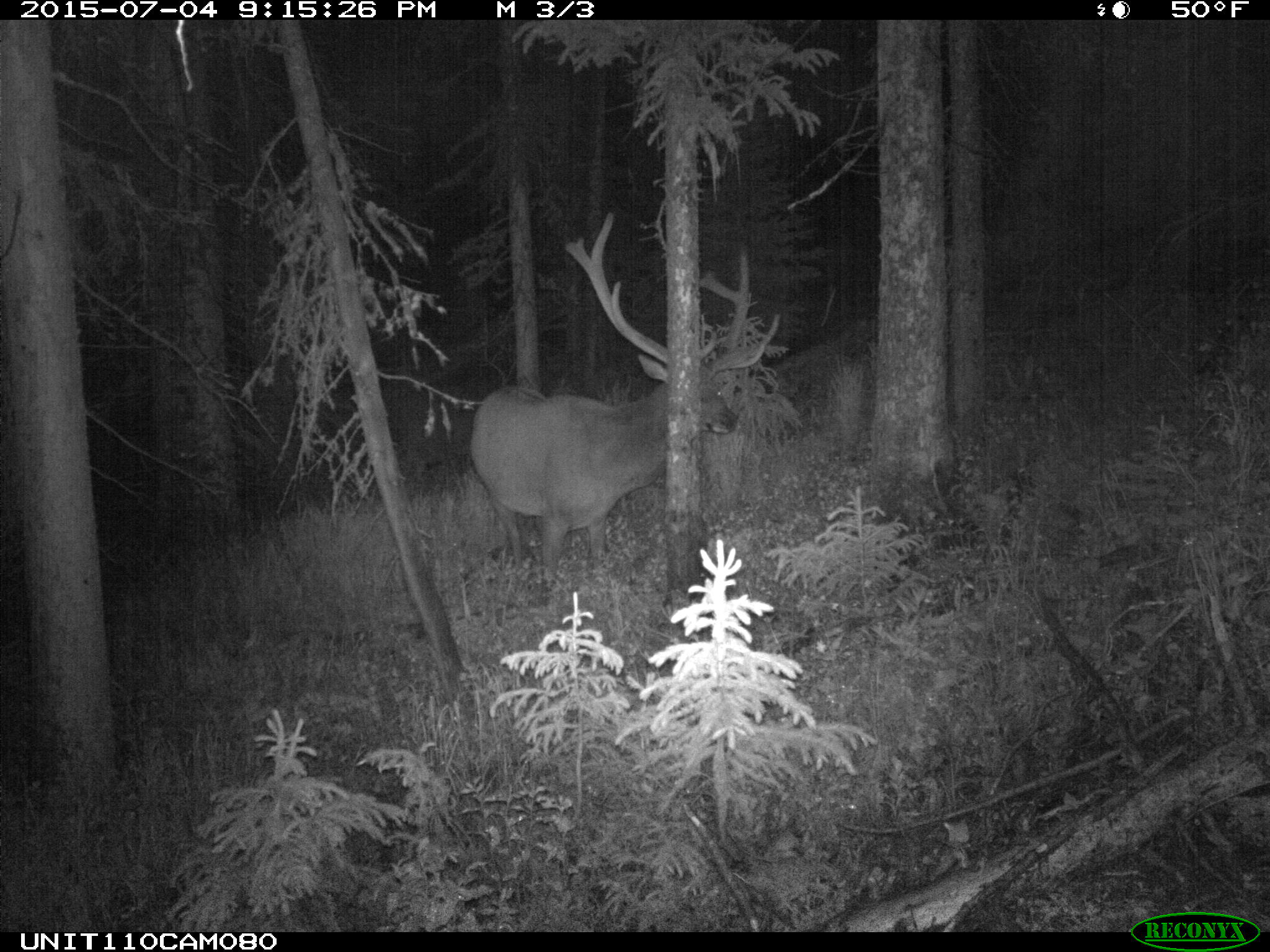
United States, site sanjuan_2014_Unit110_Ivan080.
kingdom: Animalia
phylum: Chordata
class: Mammalia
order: Artiodactyla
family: Cervidae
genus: Cervus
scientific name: Cervus elaphus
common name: red deer